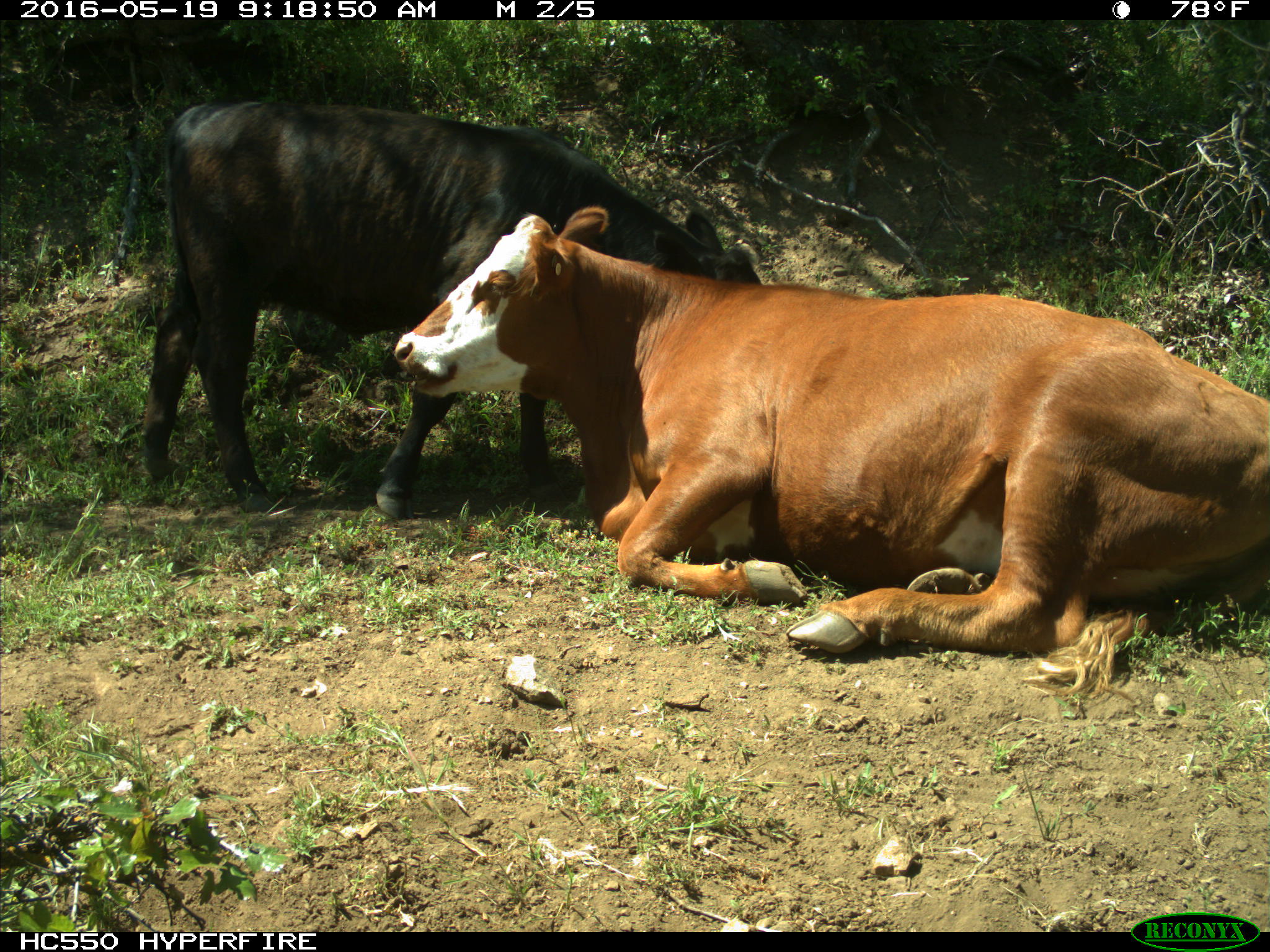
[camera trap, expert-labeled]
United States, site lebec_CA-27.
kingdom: Animalia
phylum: Chordata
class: Mammalia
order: Artiodactyla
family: Bovidae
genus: Bos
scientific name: Bos taurus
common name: domestic cow